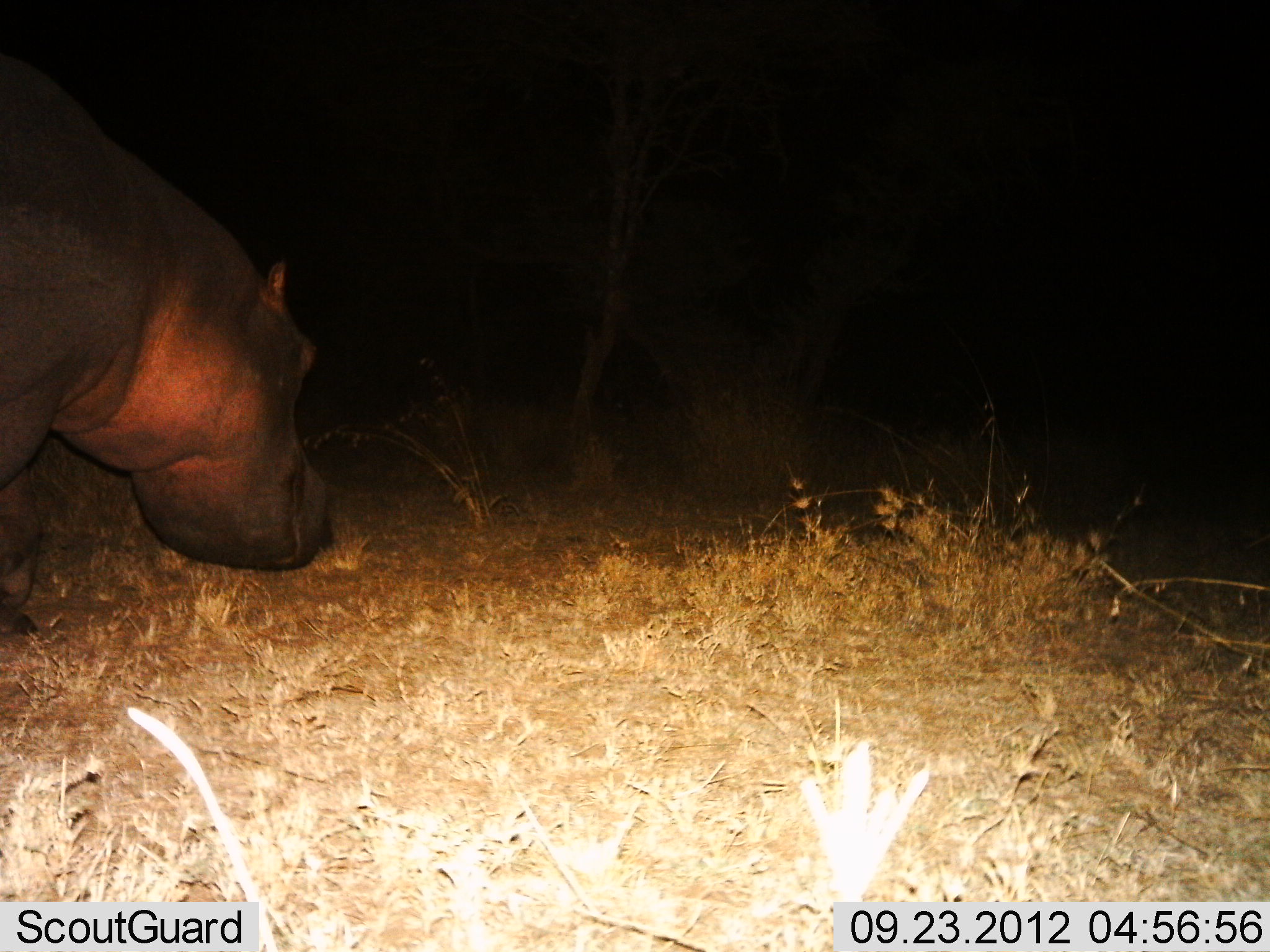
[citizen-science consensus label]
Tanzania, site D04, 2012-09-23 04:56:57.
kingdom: Animalia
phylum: Chordata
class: Mammalia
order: Artiodactyla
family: Hippopotamidae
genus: Hippopotamus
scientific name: Hippopotamus amphibius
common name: hippopotamus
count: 1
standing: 20%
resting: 0%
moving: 70%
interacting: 0%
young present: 0%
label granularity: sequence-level